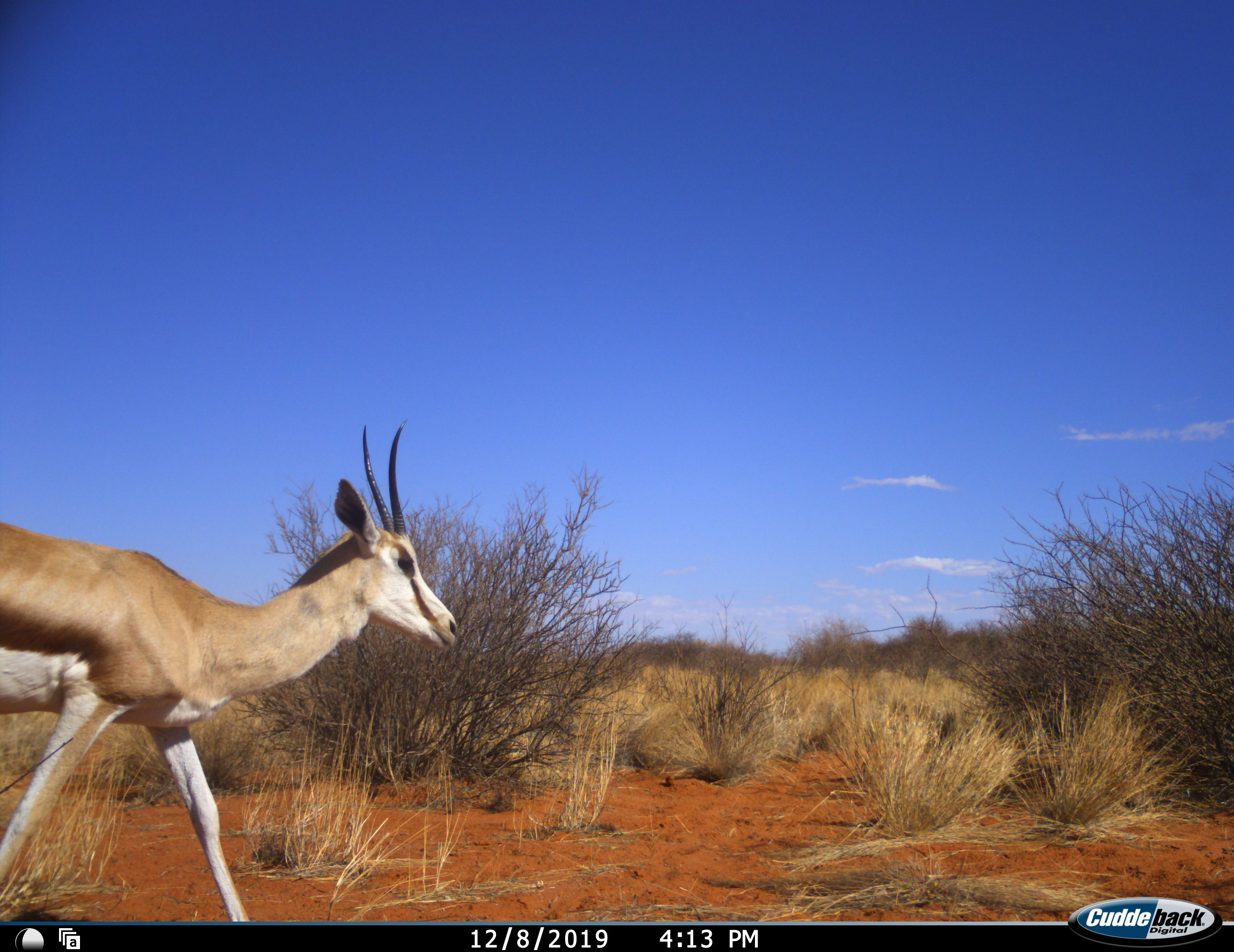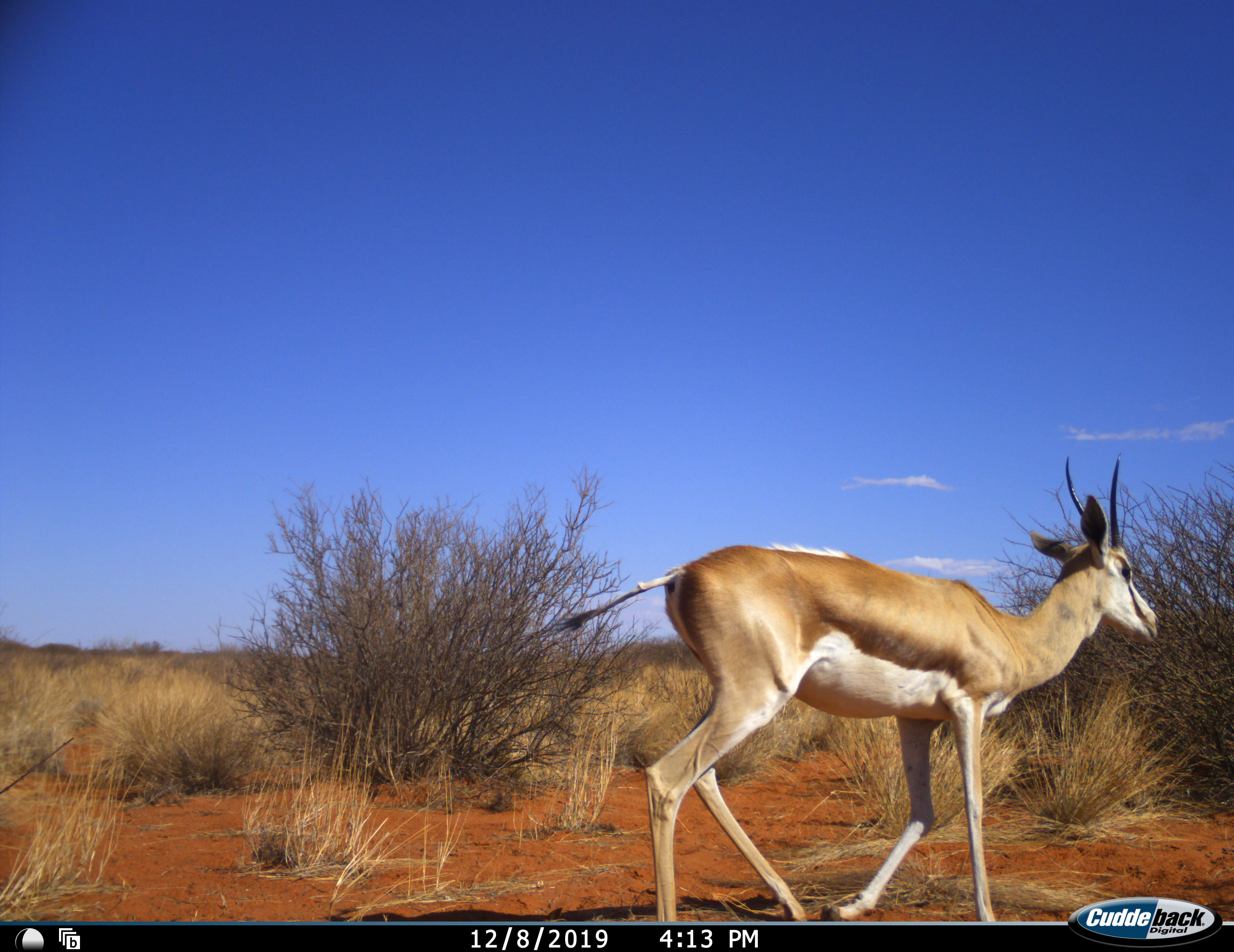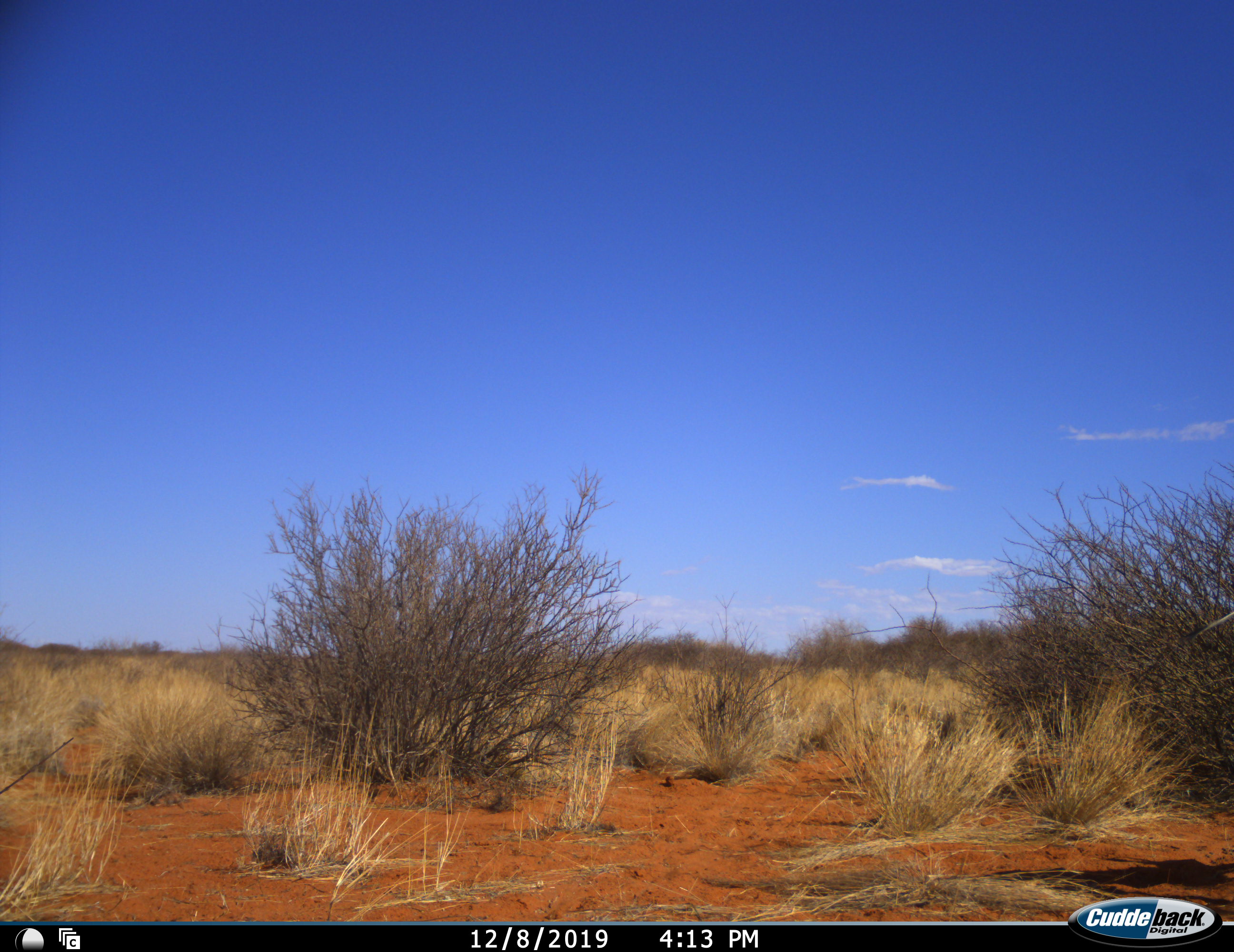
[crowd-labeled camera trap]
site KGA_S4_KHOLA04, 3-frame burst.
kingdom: Animalia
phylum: Chordata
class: Mammalia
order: Artiodactyla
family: Bovidae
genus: Antidorcas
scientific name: Antidorcas marsupialis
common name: springbok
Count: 1.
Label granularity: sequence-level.